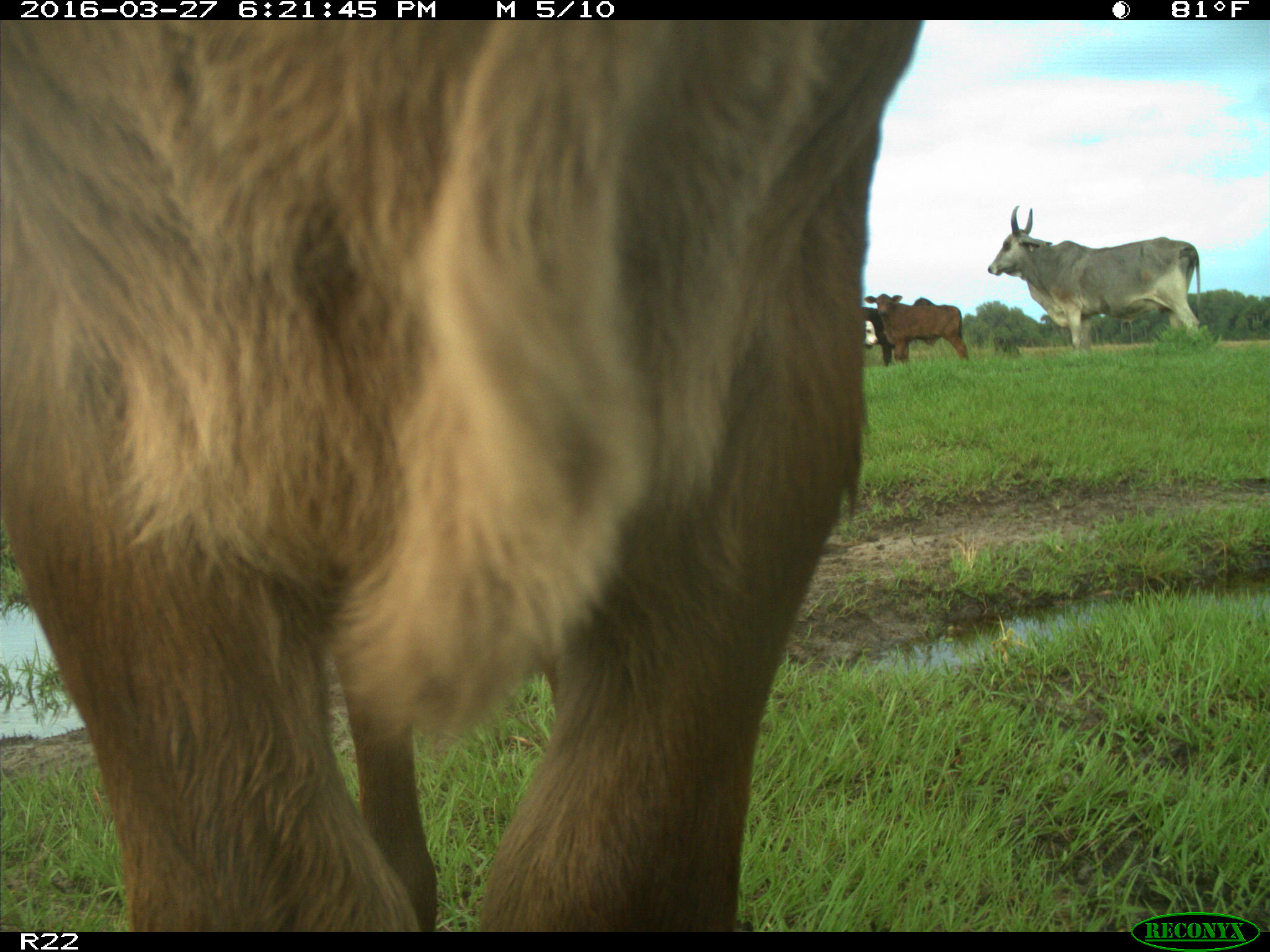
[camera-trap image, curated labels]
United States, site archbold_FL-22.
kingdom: Animalia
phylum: Chordata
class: Mammalia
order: Artiodactyla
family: Bovidae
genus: Bos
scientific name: Bos taurus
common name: domestic cow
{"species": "Bos taurus (domestic cow)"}